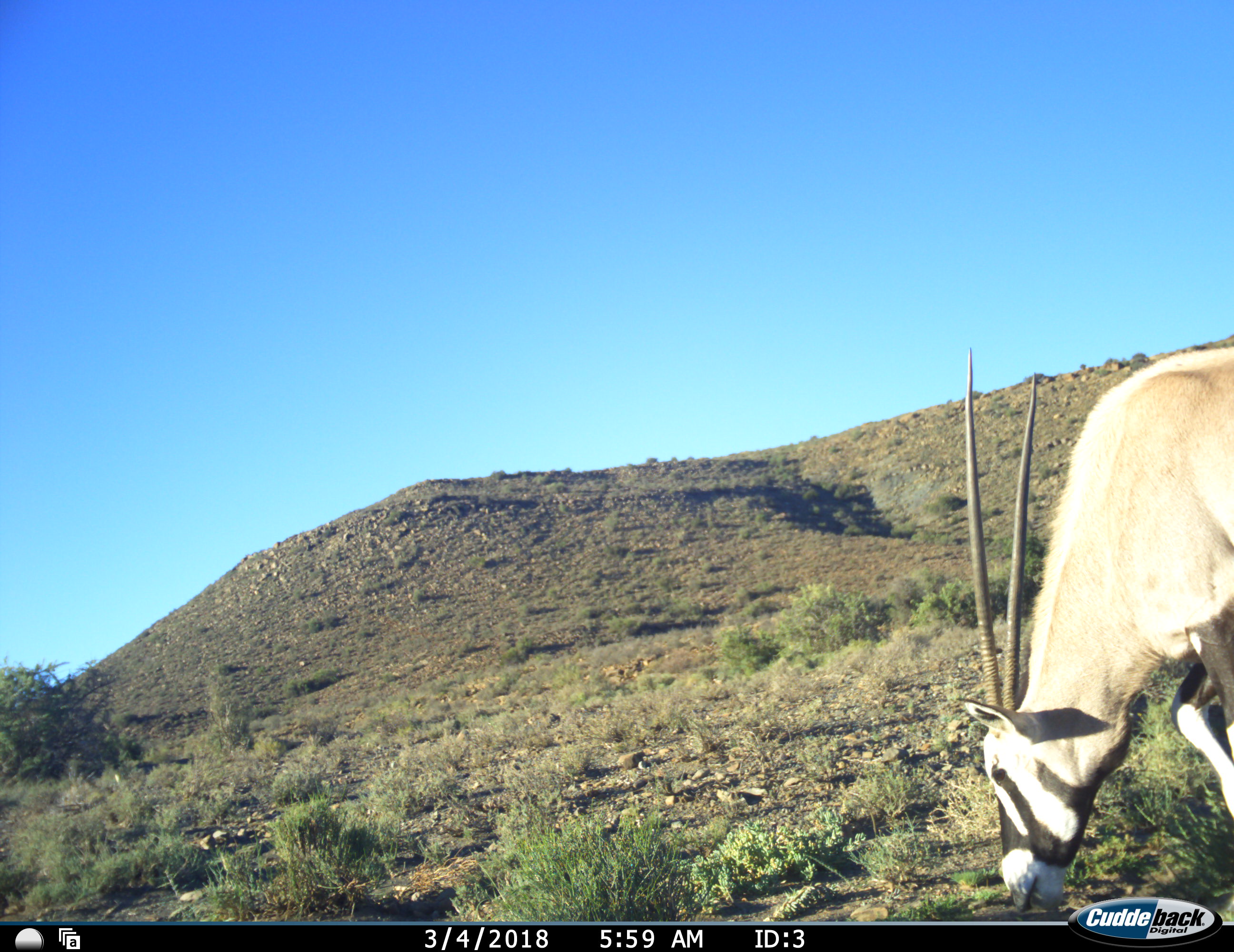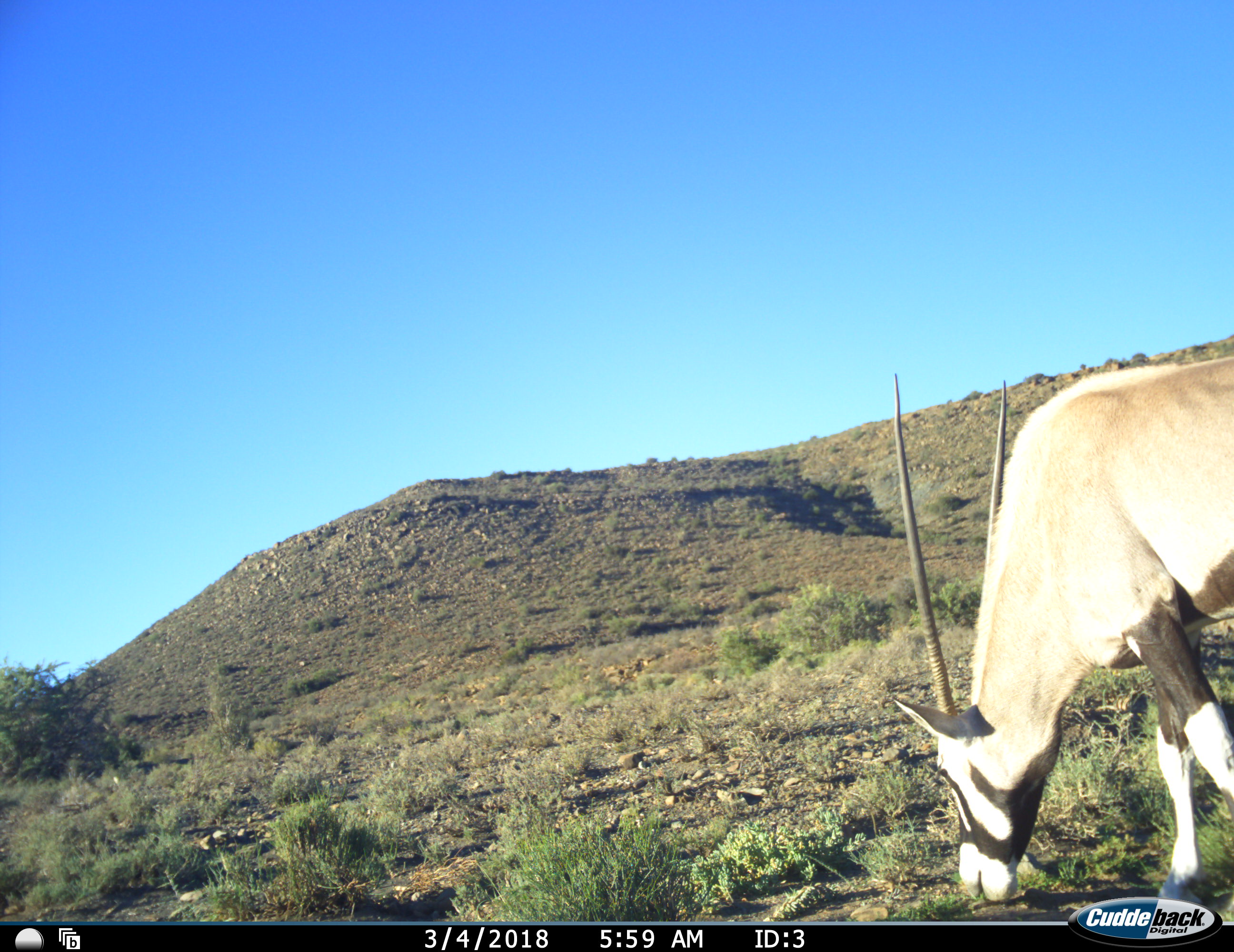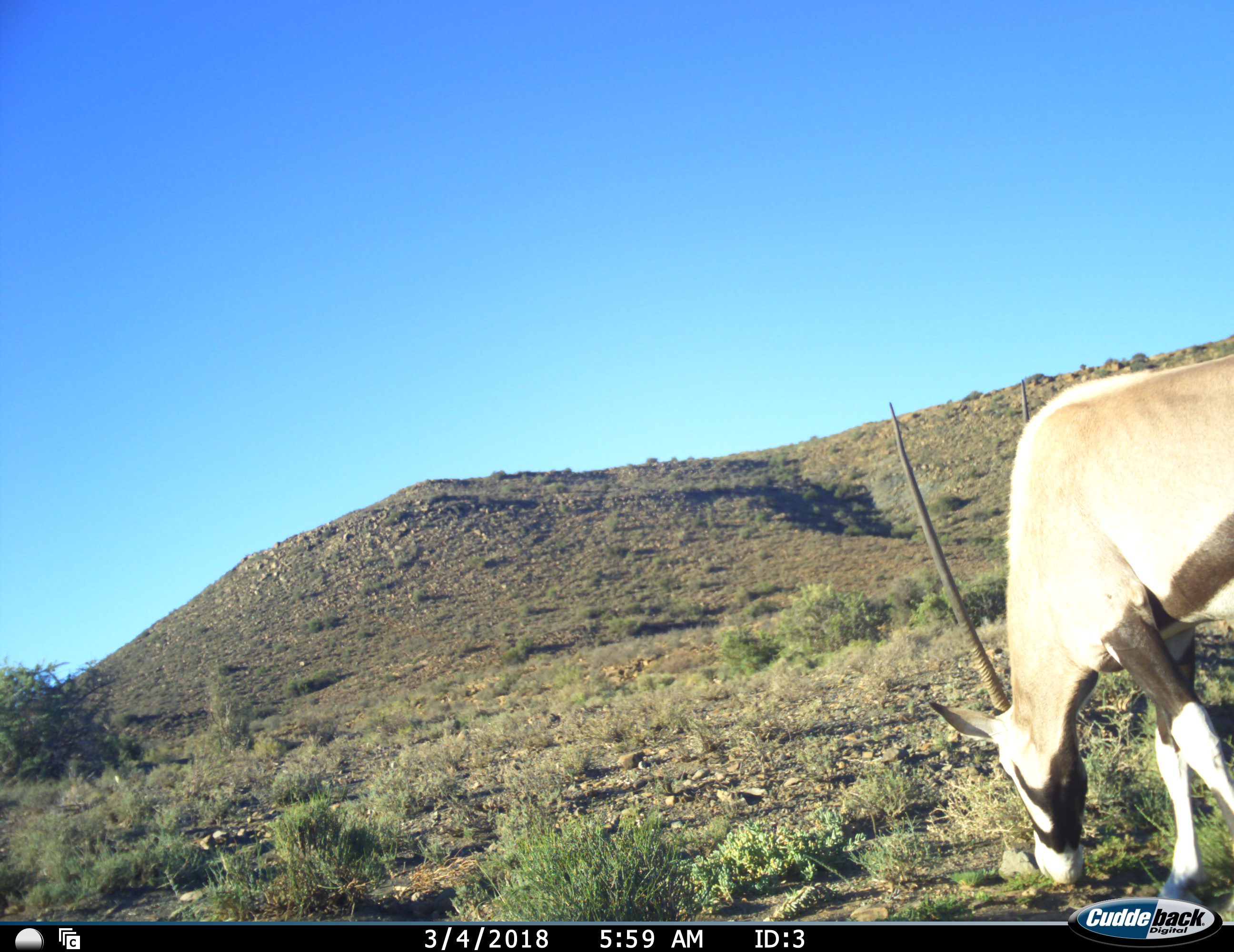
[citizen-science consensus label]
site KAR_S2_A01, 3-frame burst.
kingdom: Animalia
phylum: Chordata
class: Mammalia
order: Artiodactyla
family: Bovidae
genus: Oryx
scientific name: Oryx gazella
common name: gemsbok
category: oryx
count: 1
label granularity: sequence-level